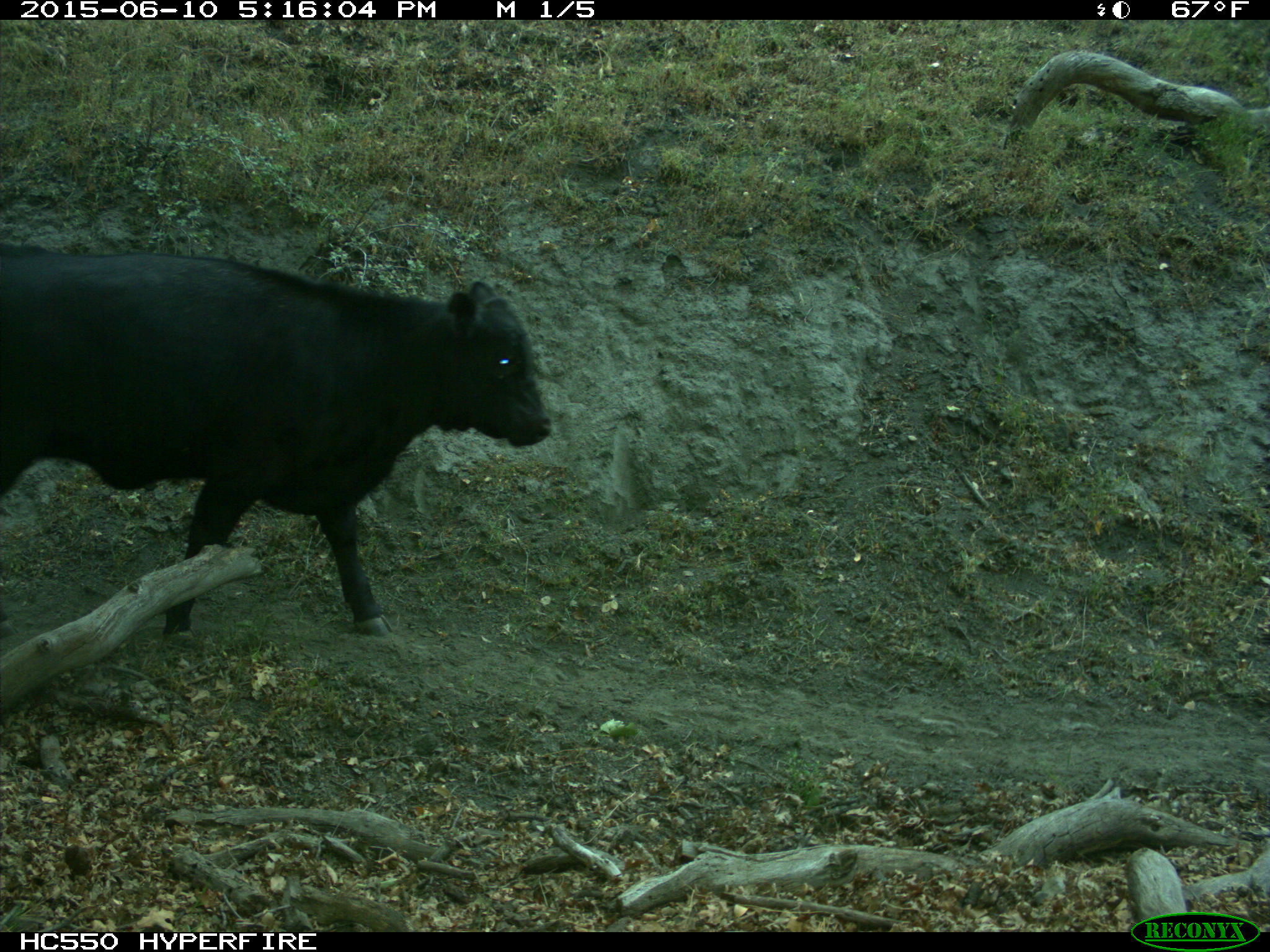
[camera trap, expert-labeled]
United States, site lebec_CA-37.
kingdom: Animalia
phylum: Chordata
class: Mammalia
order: Artiodactyla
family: Bovidae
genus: Bos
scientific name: Bos taurus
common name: domestic cow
Bos taurus (domestic cow).